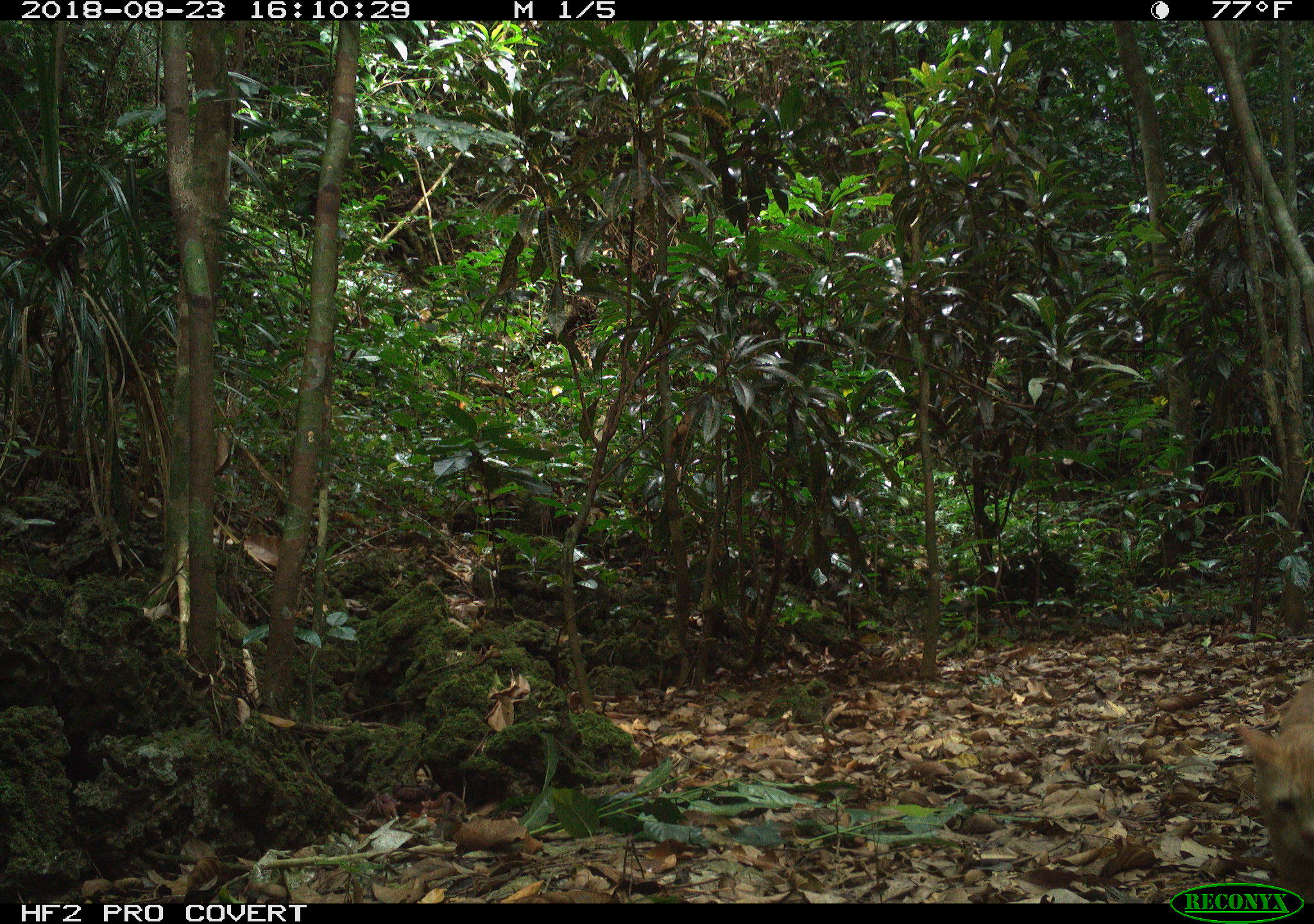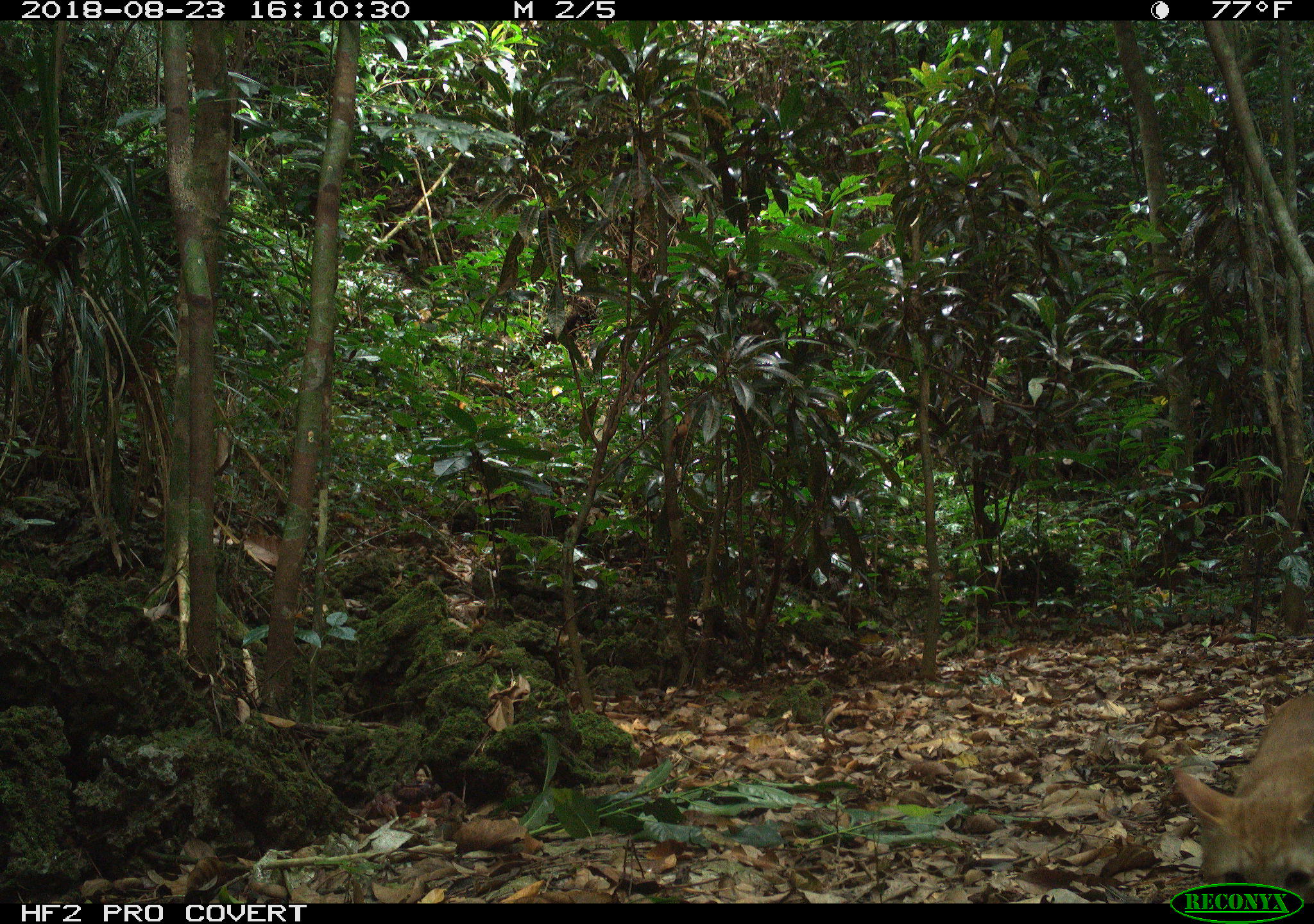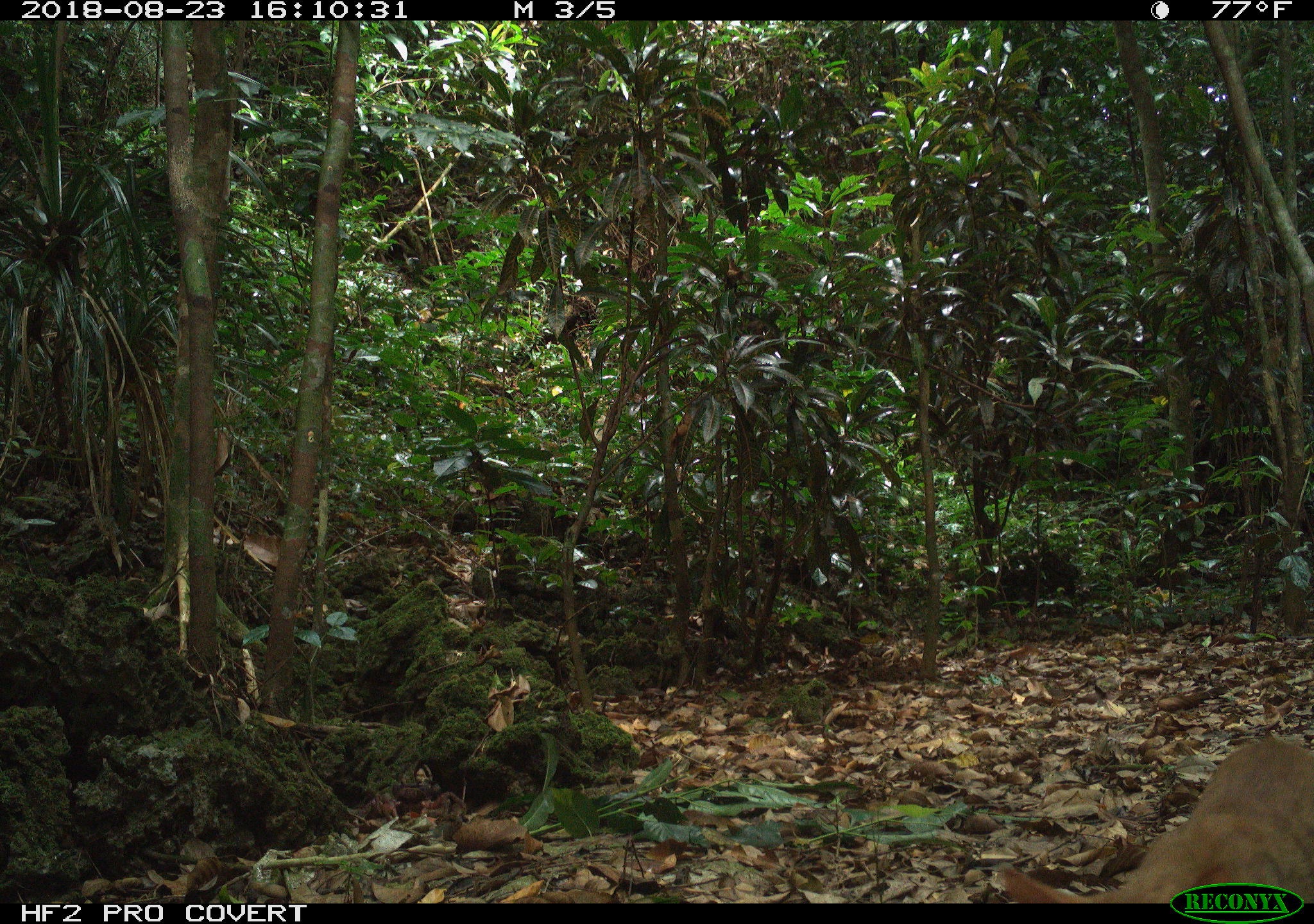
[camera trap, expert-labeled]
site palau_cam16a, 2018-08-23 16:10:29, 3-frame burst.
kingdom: Animalia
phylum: Chordata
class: Mammalia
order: Carnivora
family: Felidae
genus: Felis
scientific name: Felis catus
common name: cat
Cat (Felis catus).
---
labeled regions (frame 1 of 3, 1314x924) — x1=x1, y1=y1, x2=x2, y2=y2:
cat: x1=1236, y1=669, x2=1314, y2=880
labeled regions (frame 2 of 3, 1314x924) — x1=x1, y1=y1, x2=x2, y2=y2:
cat: x1=1163, y1=677, x2=1314, y2=884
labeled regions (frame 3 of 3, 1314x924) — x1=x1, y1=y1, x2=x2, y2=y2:
cat: x1=991, y1=724, x2=1314, y2=880